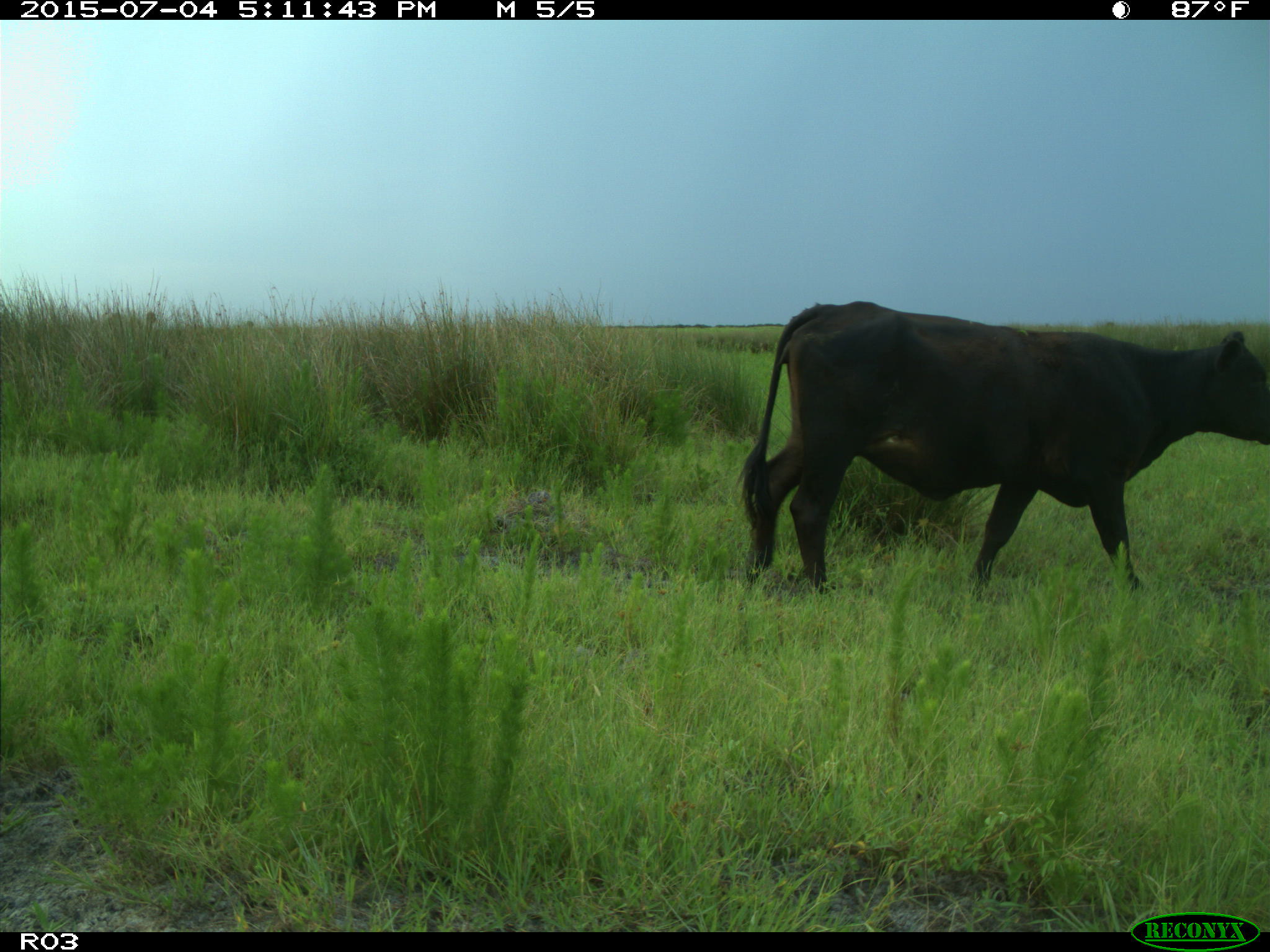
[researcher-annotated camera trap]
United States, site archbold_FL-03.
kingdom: Animalia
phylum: Chordata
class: Mammalia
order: Artiodactyla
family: Bovidae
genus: Bos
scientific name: Bos taurus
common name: domestic cow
Bos taurus (domestic cow).